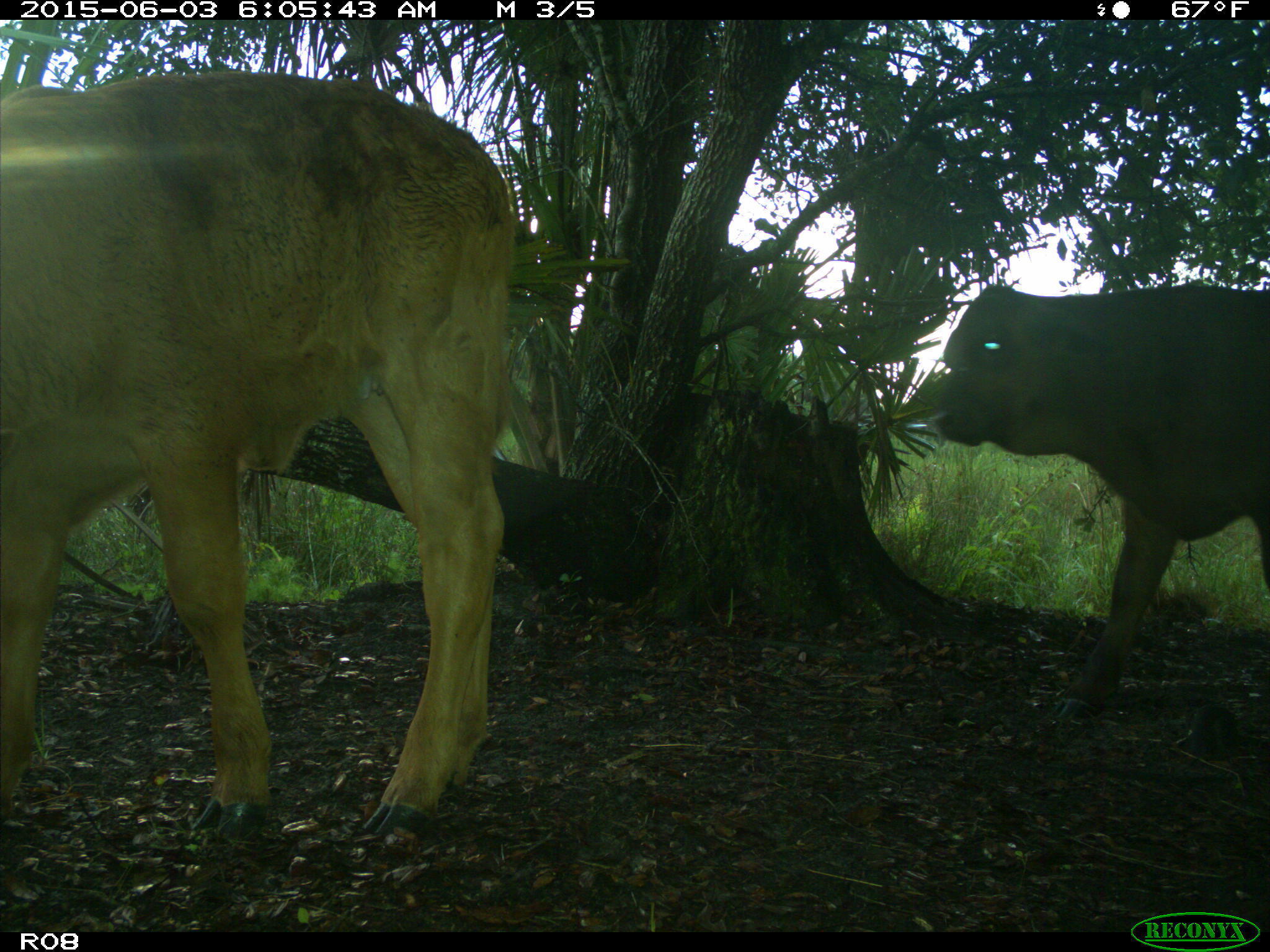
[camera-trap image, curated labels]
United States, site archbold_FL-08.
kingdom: Animalia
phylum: Chordata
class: Mammalia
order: Artiodactyla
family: Bovidae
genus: Bos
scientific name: Bos taurus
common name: domestic cow